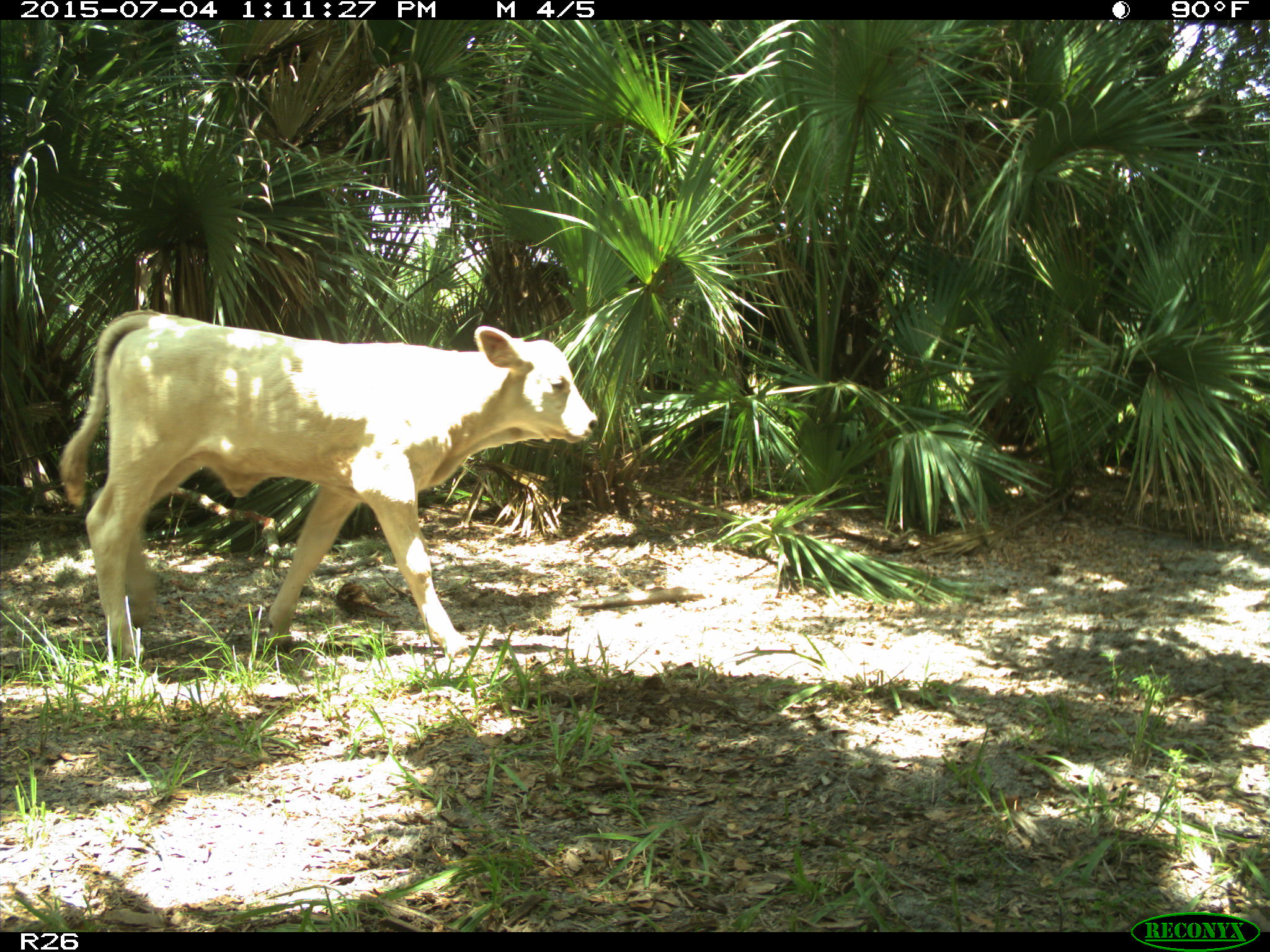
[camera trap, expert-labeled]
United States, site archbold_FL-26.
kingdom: Animalia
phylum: Chordata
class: Mammalia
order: Artiodactyla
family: Bovidae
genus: Bos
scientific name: Bos taurus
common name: domestic cow